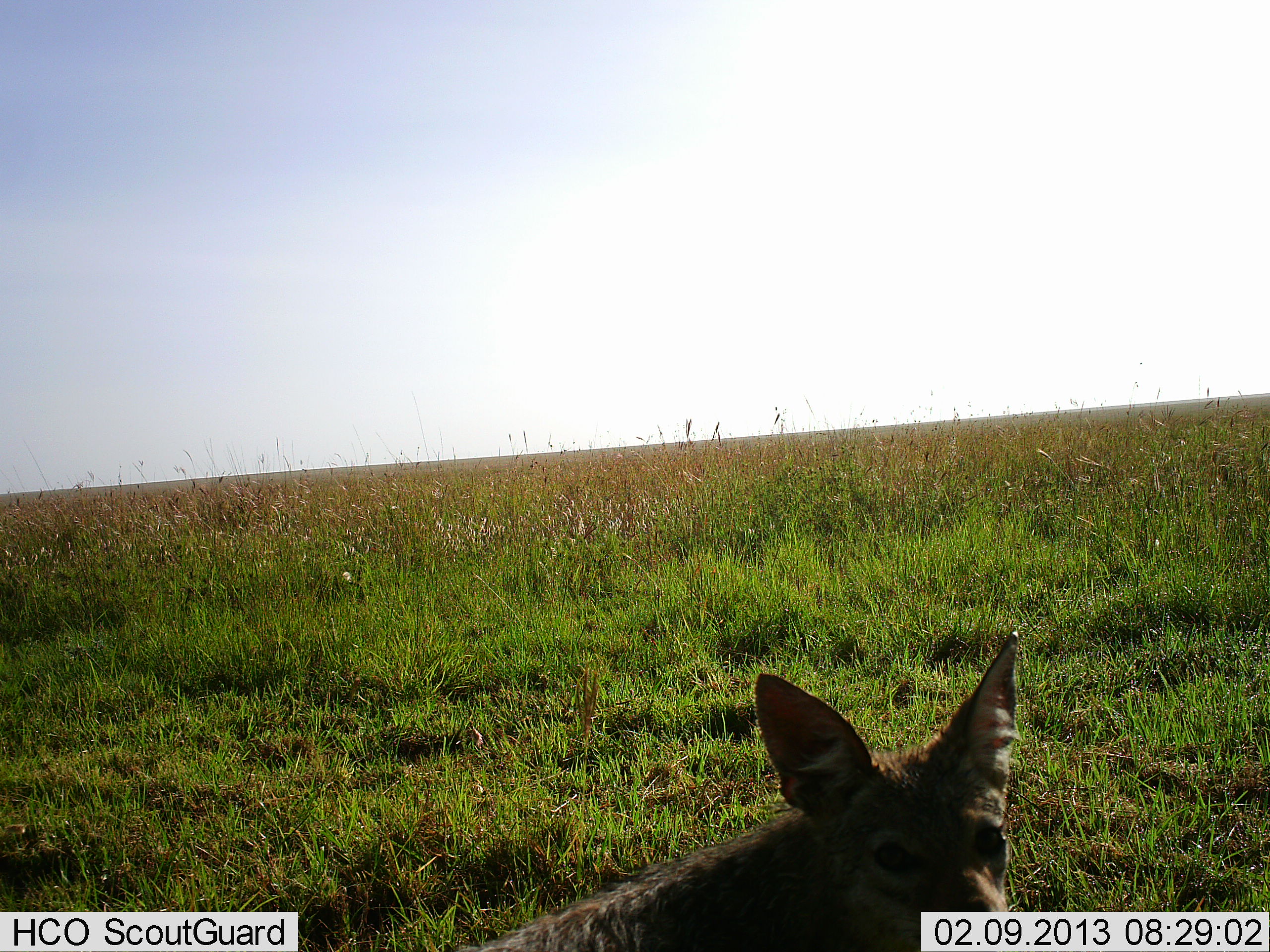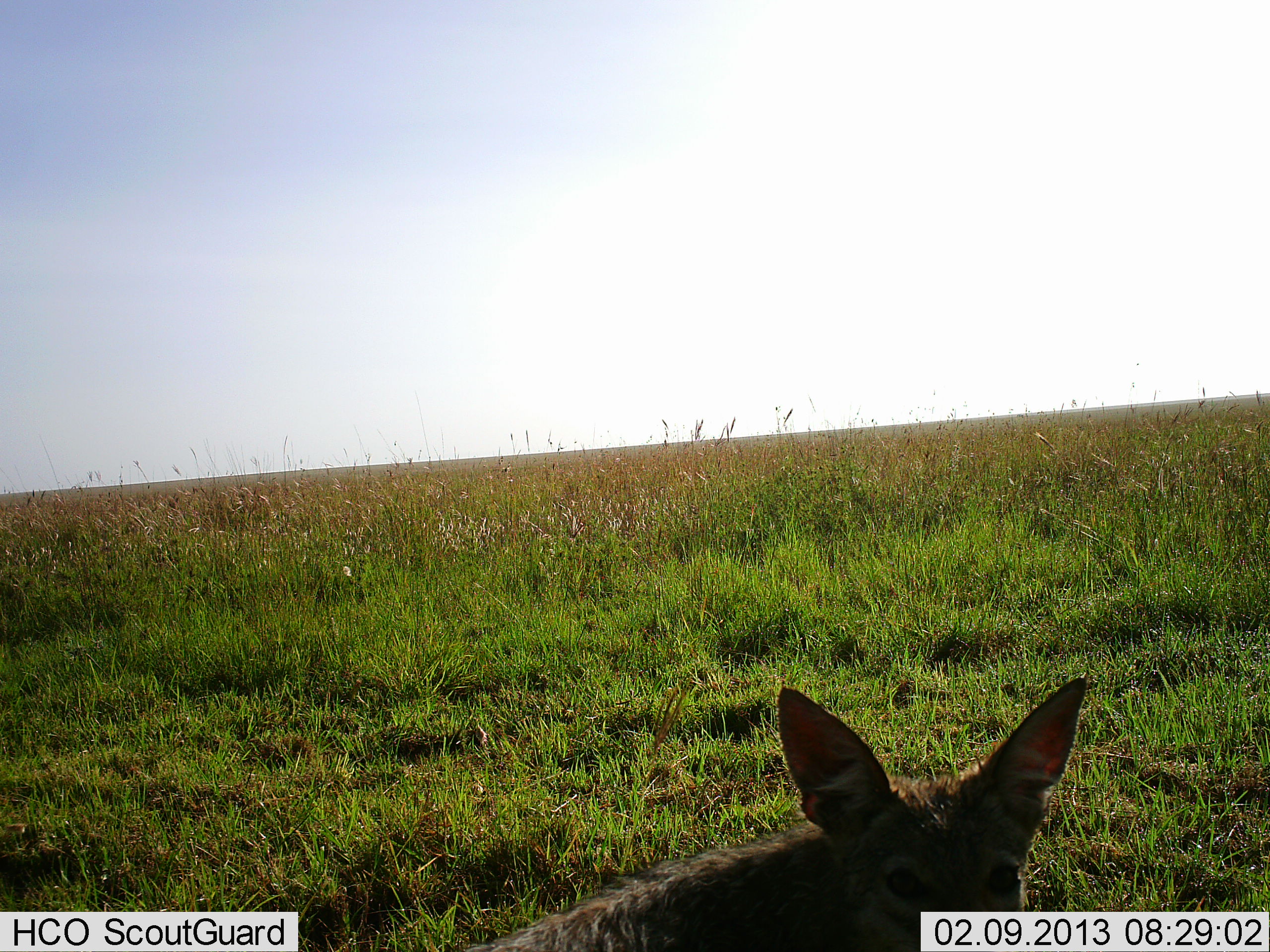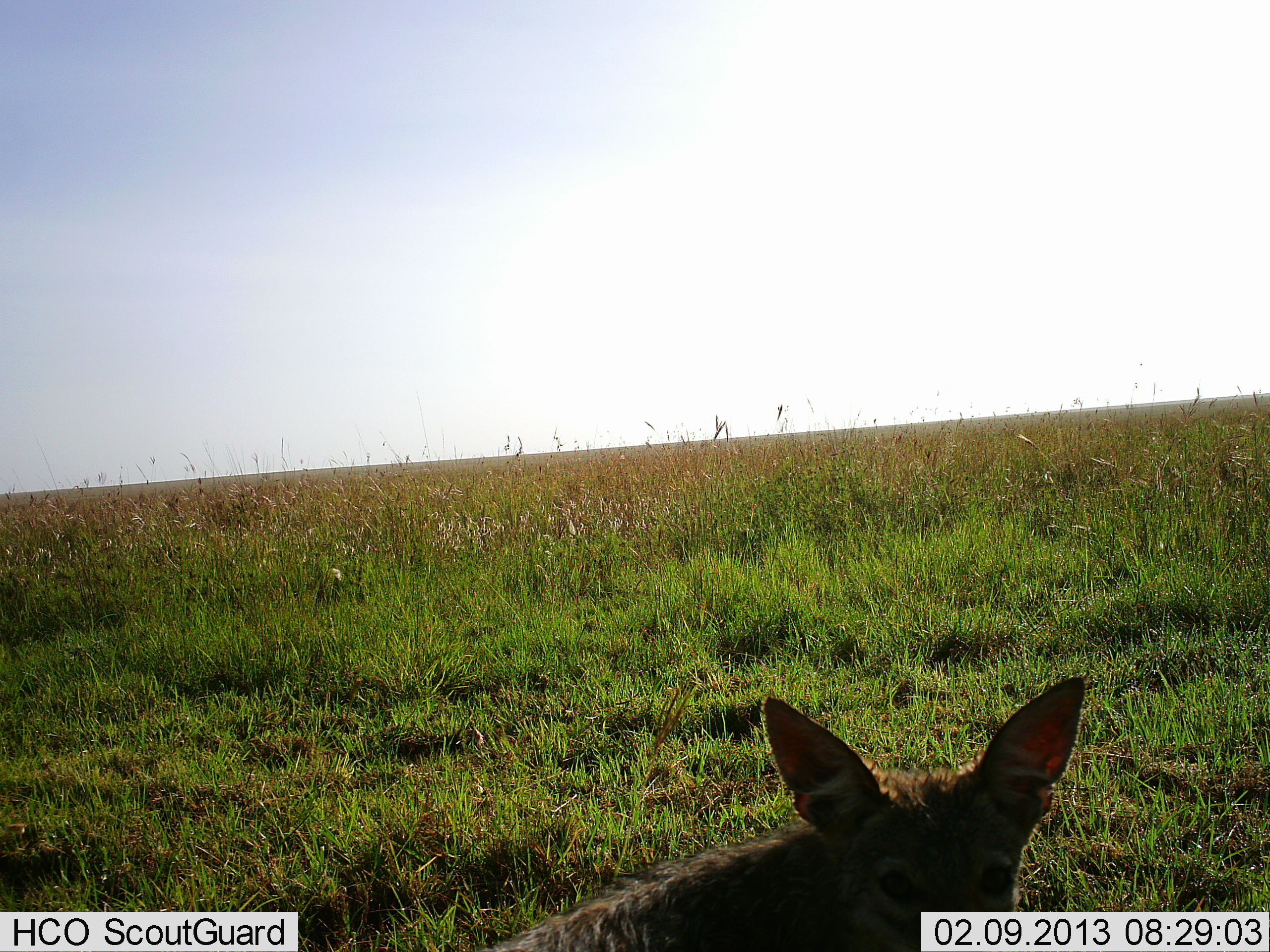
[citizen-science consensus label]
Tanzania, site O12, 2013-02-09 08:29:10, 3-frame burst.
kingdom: Animalia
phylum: Chordata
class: Mammalia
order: Carnivora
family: Canidae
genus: Lupulella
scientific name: Lupulella mesomelas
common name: black-backed jackal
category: jackal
Jackal (black-backed jackal) (Lupulella mesomelas), count 1. Behavior (volunteer vote fractions): standing 57%, resting 35%, moving 4%, interacting 4%. Young present (vote fraction): 0%. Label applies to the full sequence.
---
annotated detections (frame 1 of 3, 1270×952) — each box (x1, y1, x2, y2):
animal: (464, 628, 1092, 952)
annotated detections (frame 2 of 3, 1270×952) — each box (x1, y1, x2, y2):
animal: (464, 674, 1092, 952)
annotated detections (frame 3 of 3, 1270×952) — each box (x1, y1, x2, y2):
animal: (479, 674, 1087, 952)